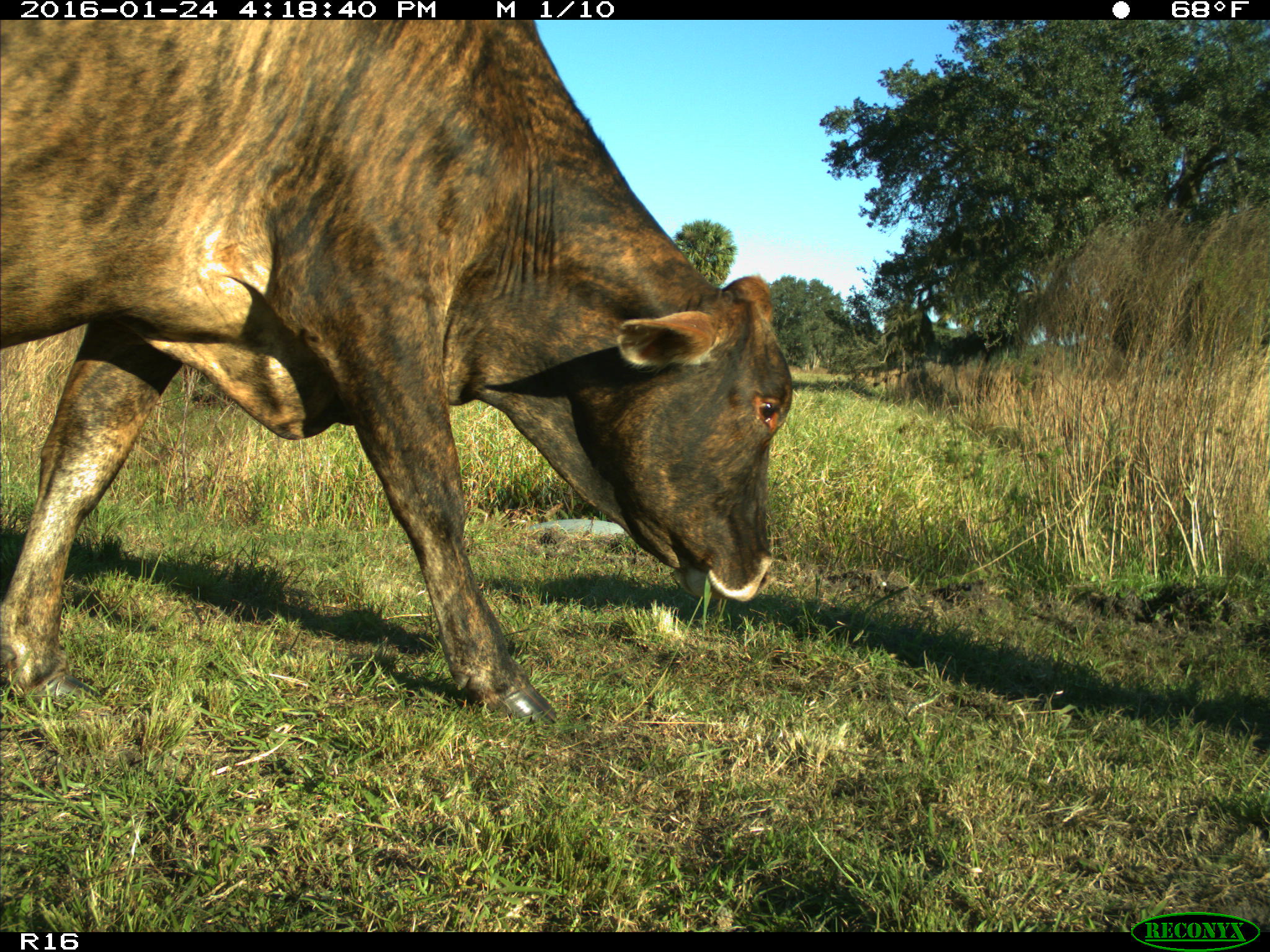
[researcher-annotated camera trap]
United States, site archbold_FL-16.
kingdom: Animalia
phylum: Chordata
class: Mammalia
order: Artiodactyla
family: Bovidae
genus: Bos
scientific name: Bos taurus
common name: domestic cow